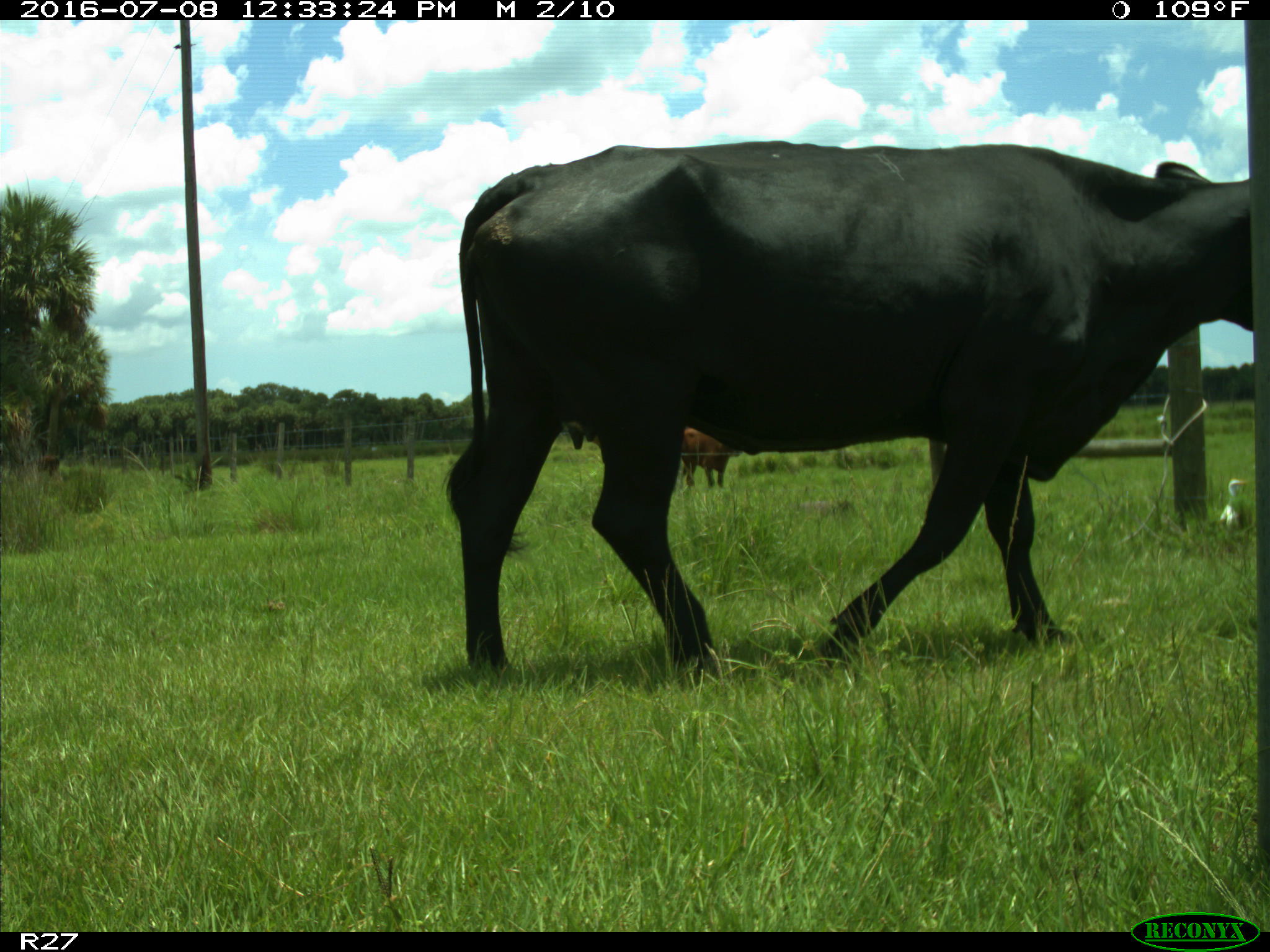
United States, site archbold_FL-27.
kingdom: Animalia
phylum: Chordata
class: Mammalia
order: Artiodactyla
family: Bovidae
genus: Bos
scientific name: Bos taurus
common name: domestic cow